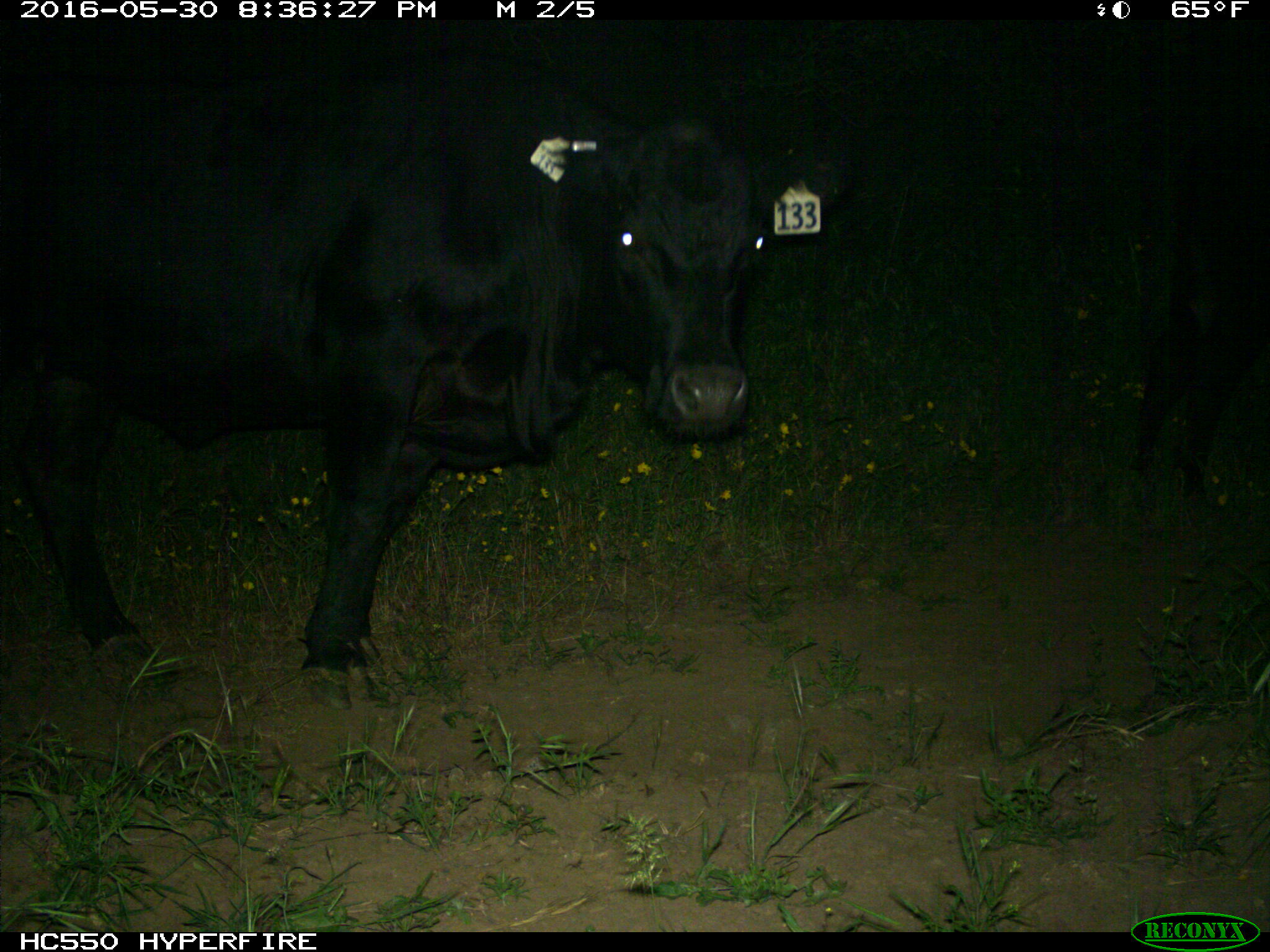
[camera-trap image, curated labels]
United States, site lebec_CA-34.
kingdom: Animalia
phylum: Chordata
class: Mammalia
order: Artiodactyla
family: Bovidae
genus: Bos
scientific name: Bos taurus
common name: domestic cow